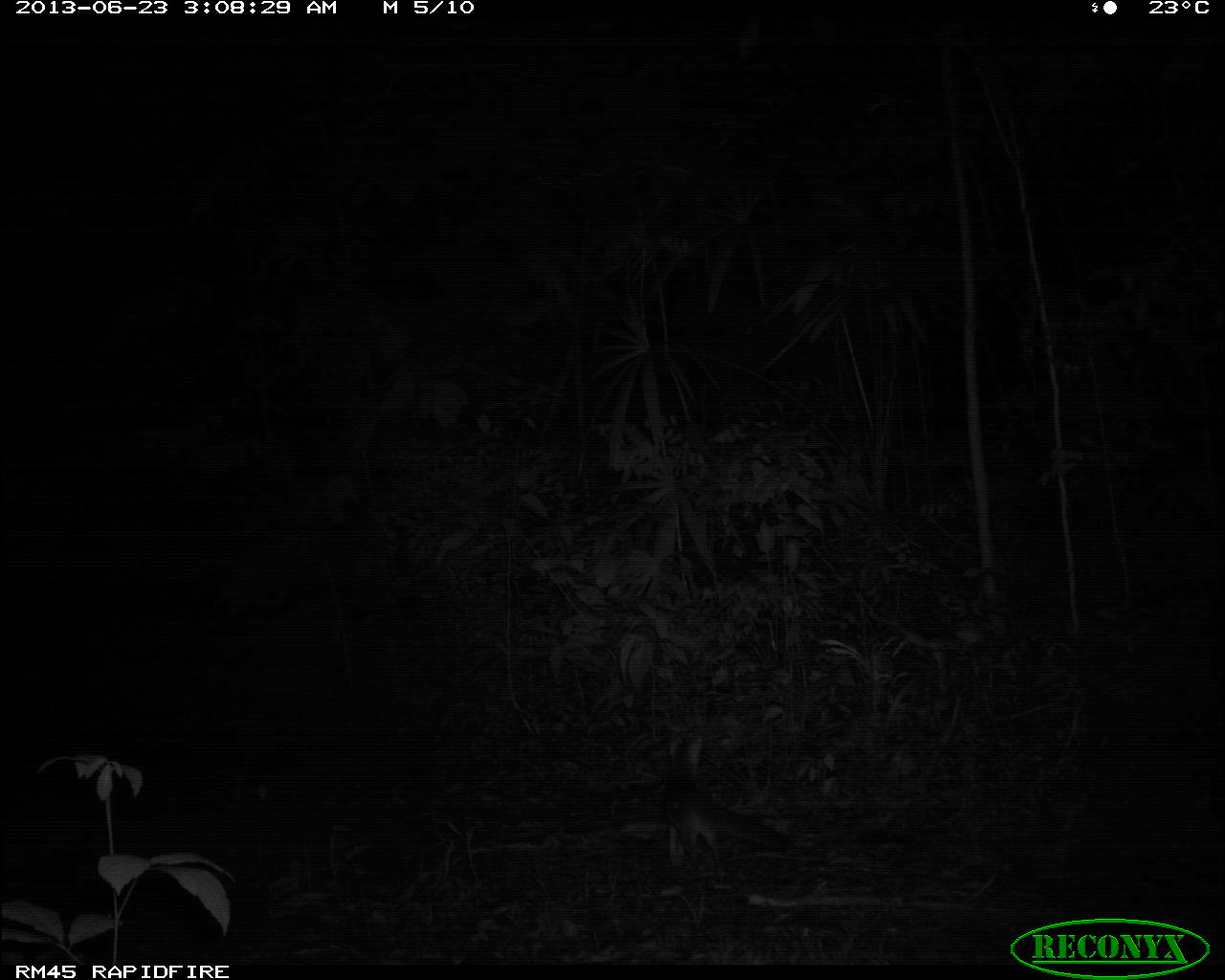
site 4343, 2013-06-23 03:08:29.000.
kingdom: Animalia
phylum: Chordata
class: Mammalia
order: Carnivora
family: Canidae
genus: Urocyon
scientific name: Urocyon cinereoargenteus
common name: gray fox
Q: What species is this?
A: Urocyon cinereoargenteus (gray fox).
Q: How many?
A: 1.